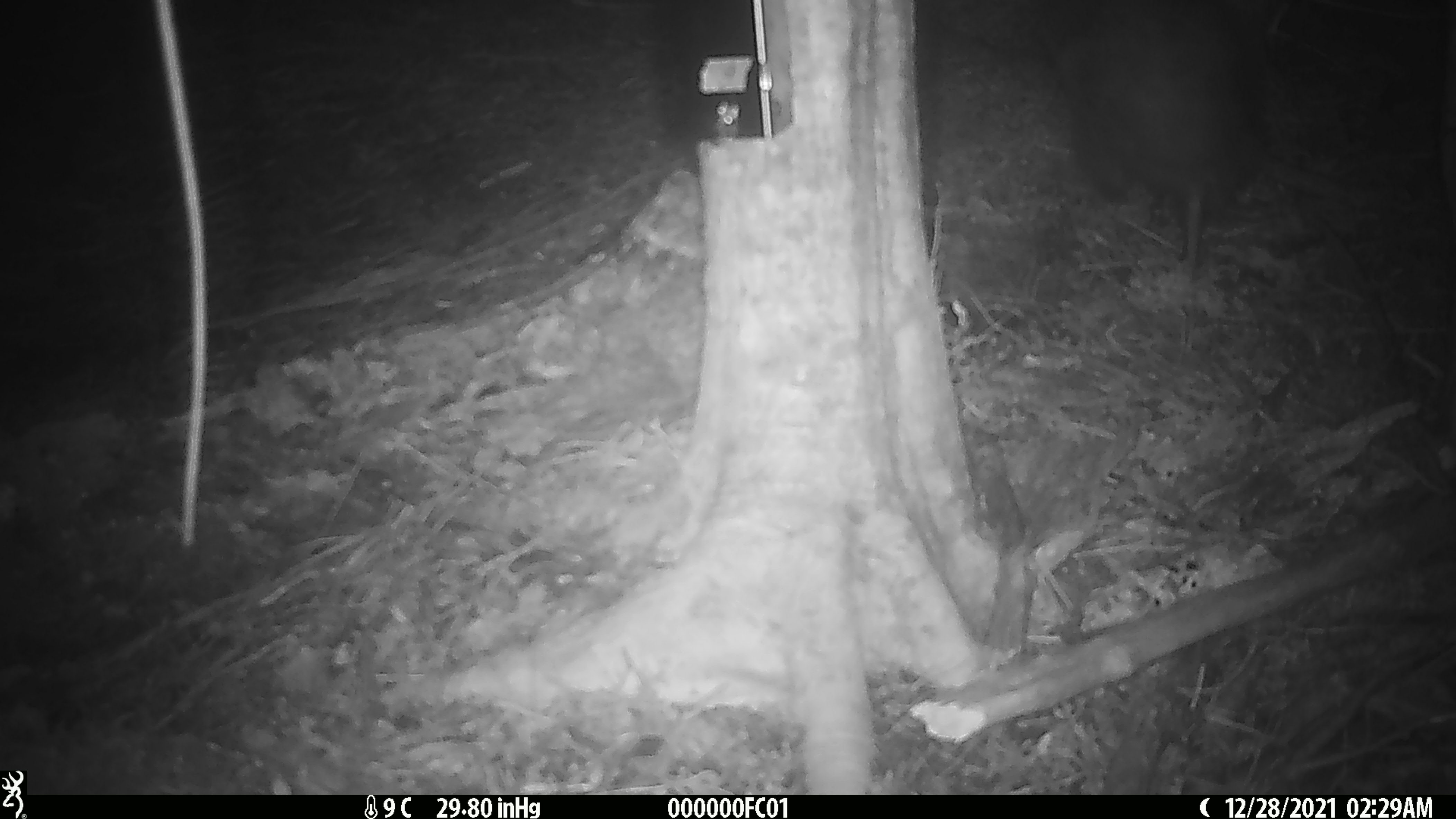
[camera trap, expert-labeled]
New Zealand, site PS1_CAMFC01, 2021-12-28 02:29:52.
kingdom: Animalia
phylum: Chordata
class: Aves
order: Apterygiformes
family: Apterygidae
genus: Apteryx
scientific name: Apteryx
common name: kiwi